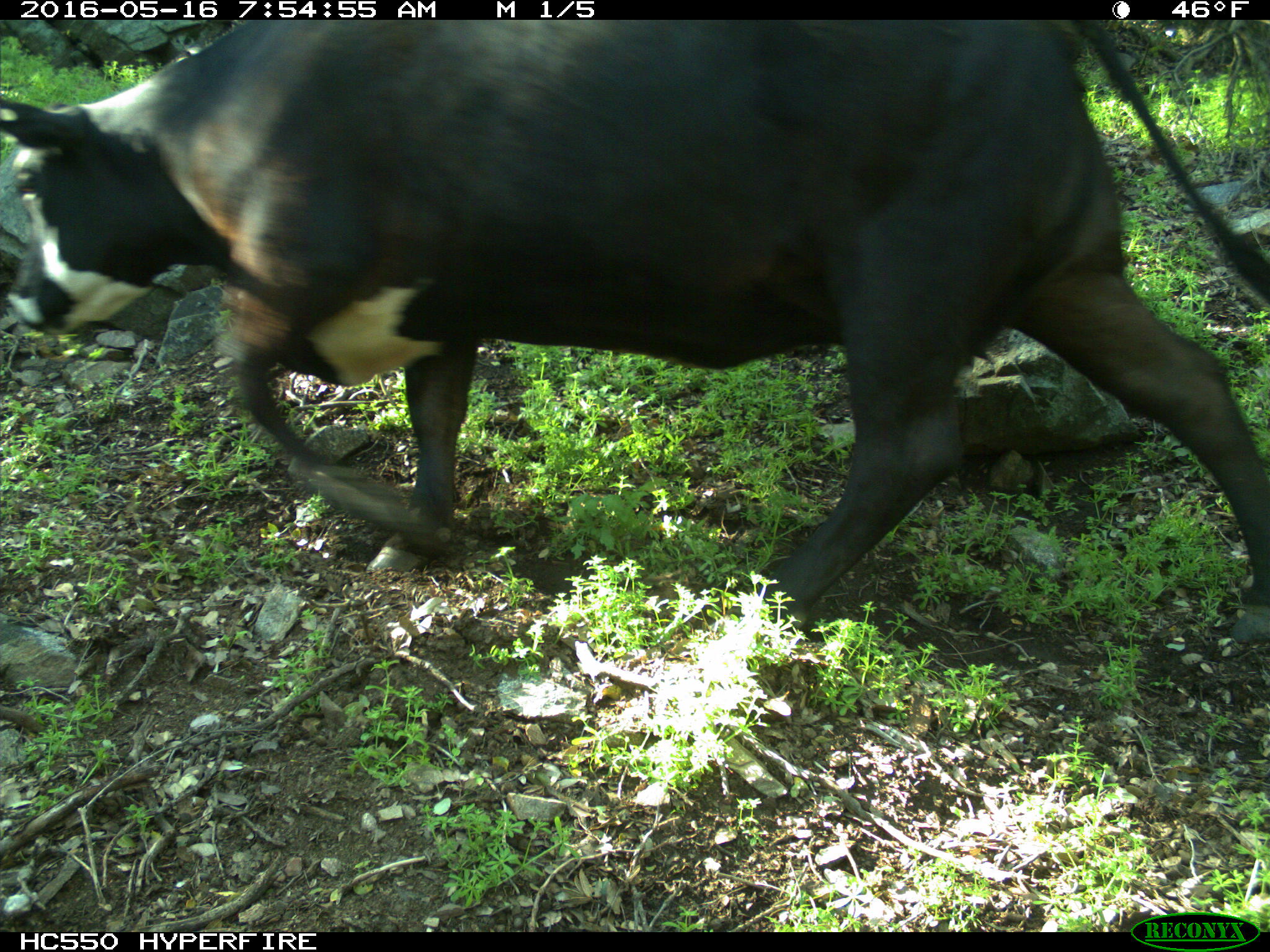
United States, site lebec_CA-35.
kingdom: Animalia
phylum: Chordata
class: Mammalia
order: Artiodactyla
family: Bovidae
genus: Bos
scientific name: Bos taurus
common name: domestic cow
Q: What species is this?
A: Bos taurus (domestic cow).